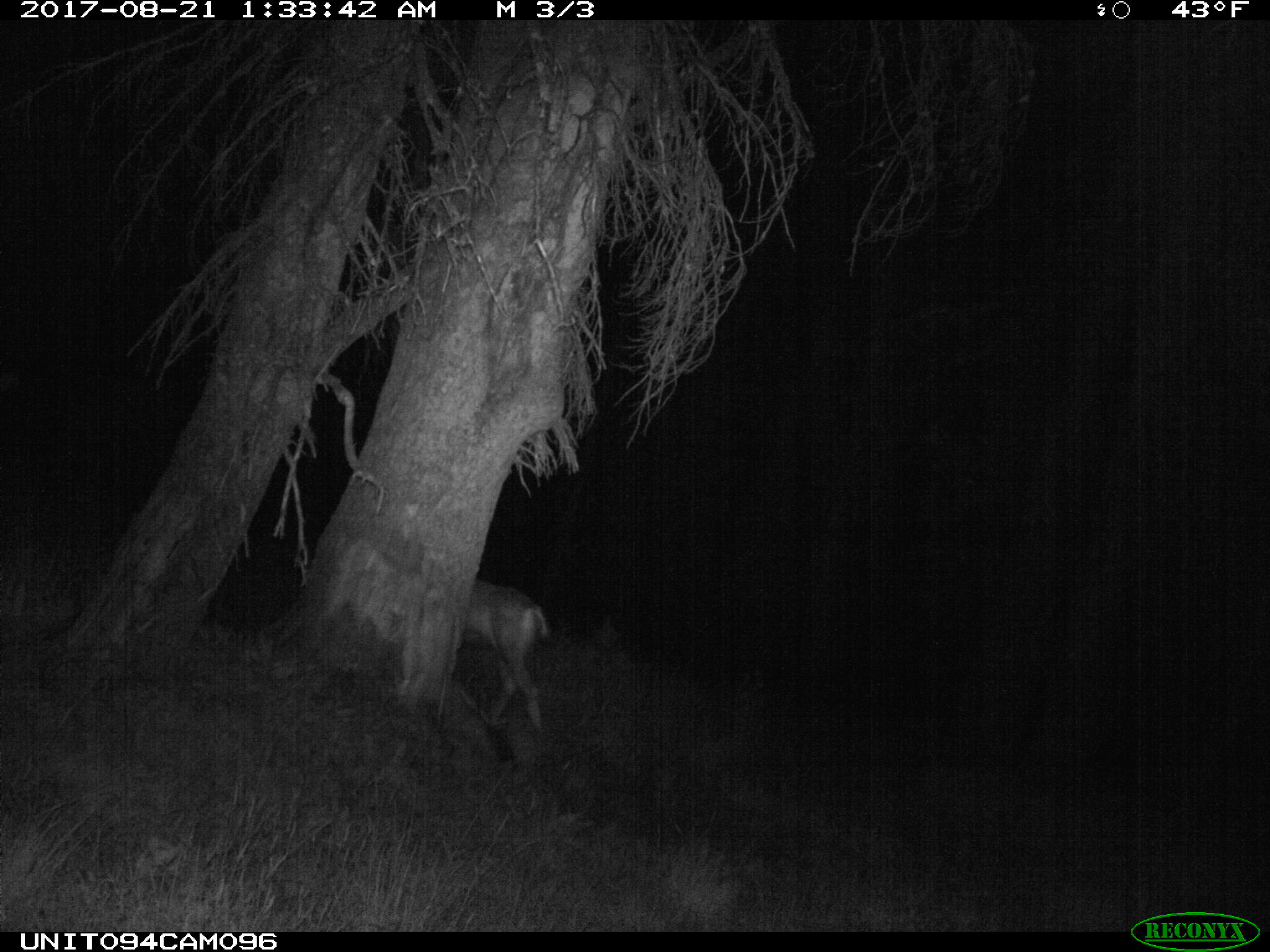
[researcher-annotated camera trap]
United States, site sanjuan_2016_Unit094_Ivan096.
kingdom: Animalia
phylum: Chordata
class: Mammalia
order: Artiodactyla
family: Cervidae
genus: Odocoileus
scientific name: Odocoileus hemionus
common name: mule deer